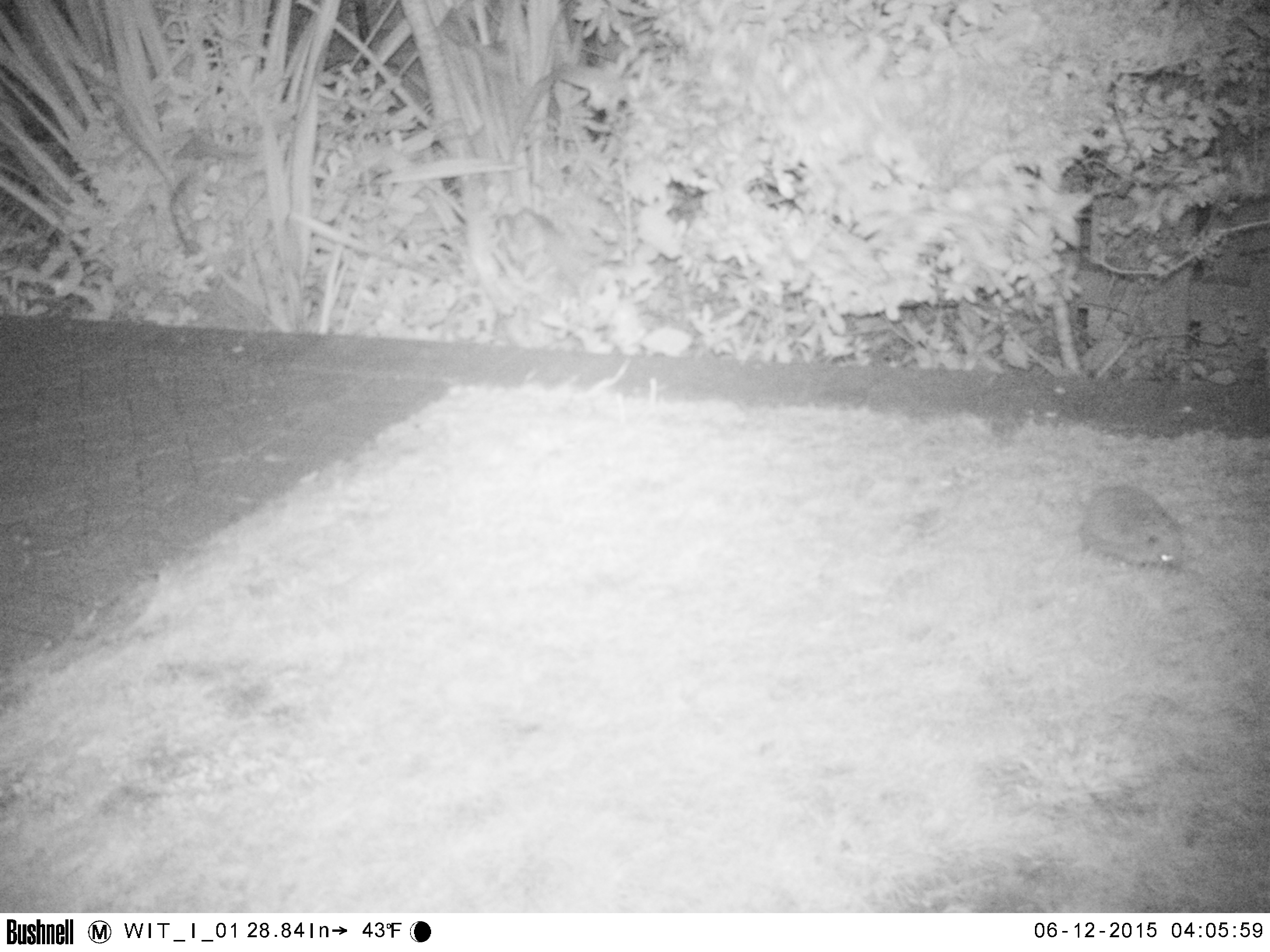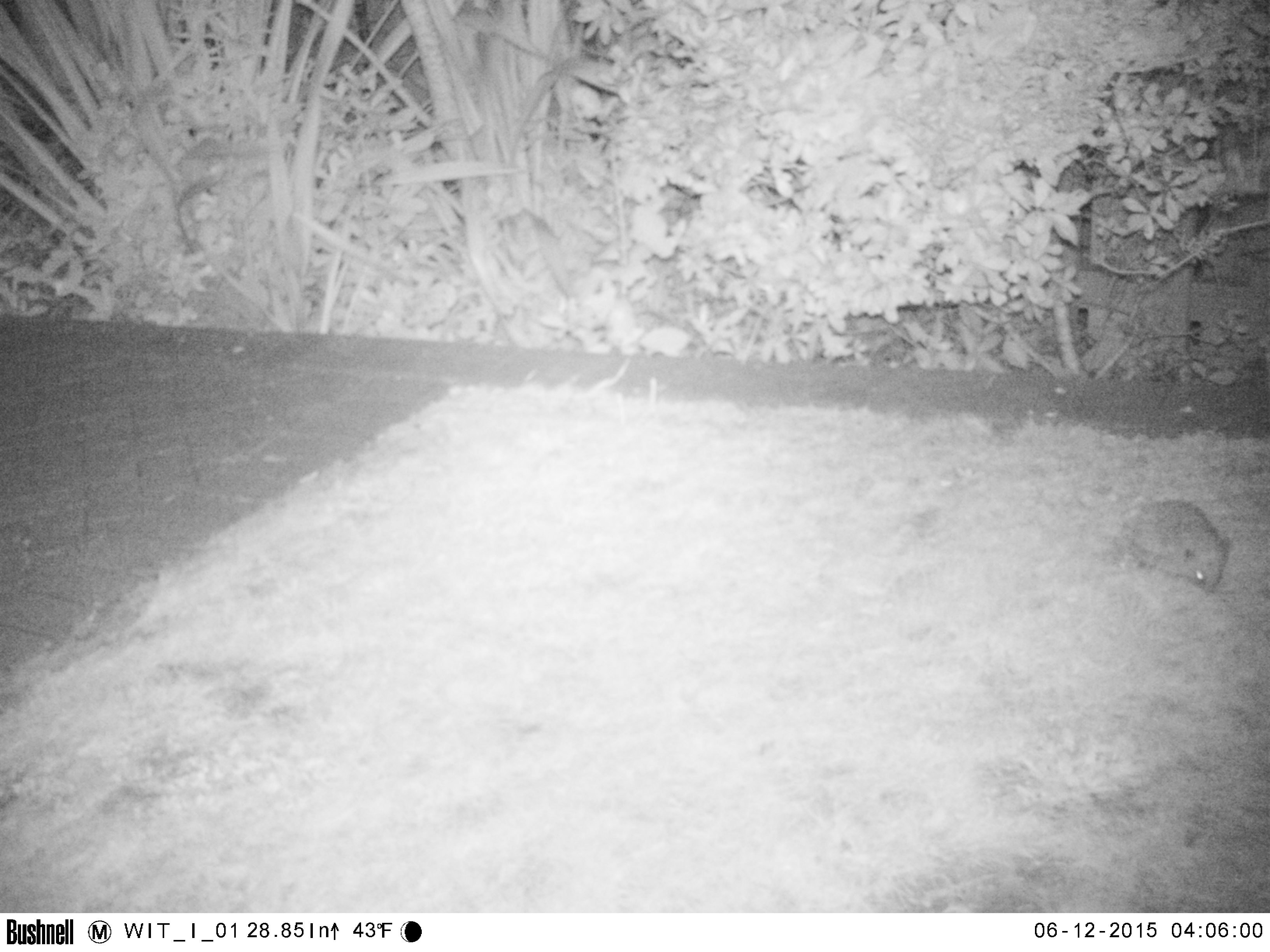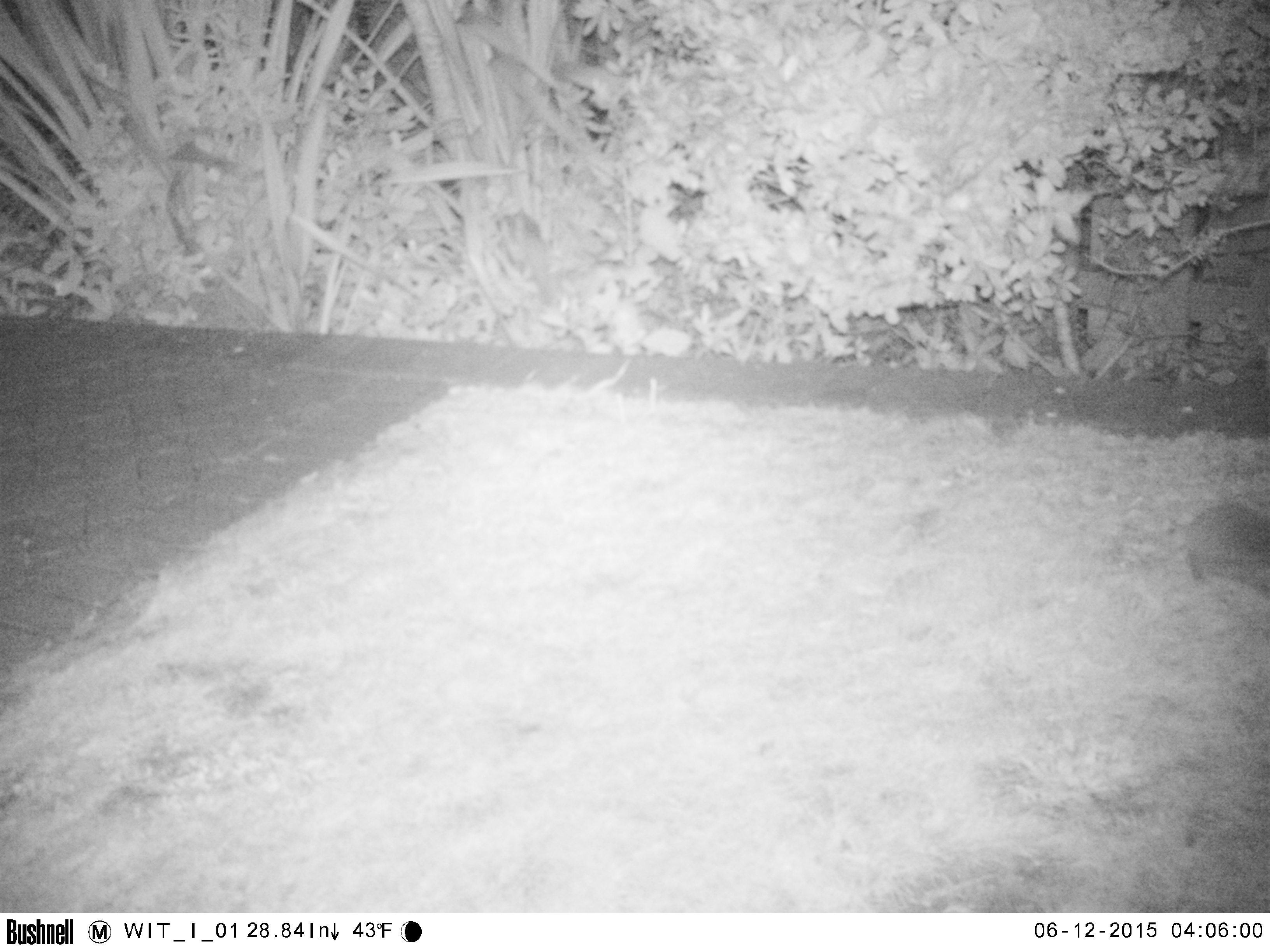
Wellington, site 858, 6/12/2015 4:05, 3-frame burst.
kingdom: Animalia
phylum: Chordata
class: Mammalia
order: Eulipotyphla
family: Erinaceidae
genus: Erinaceus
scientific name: Erinaceus europaeus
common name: hedgehog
Hedgehog (Erinaceus europaeus).